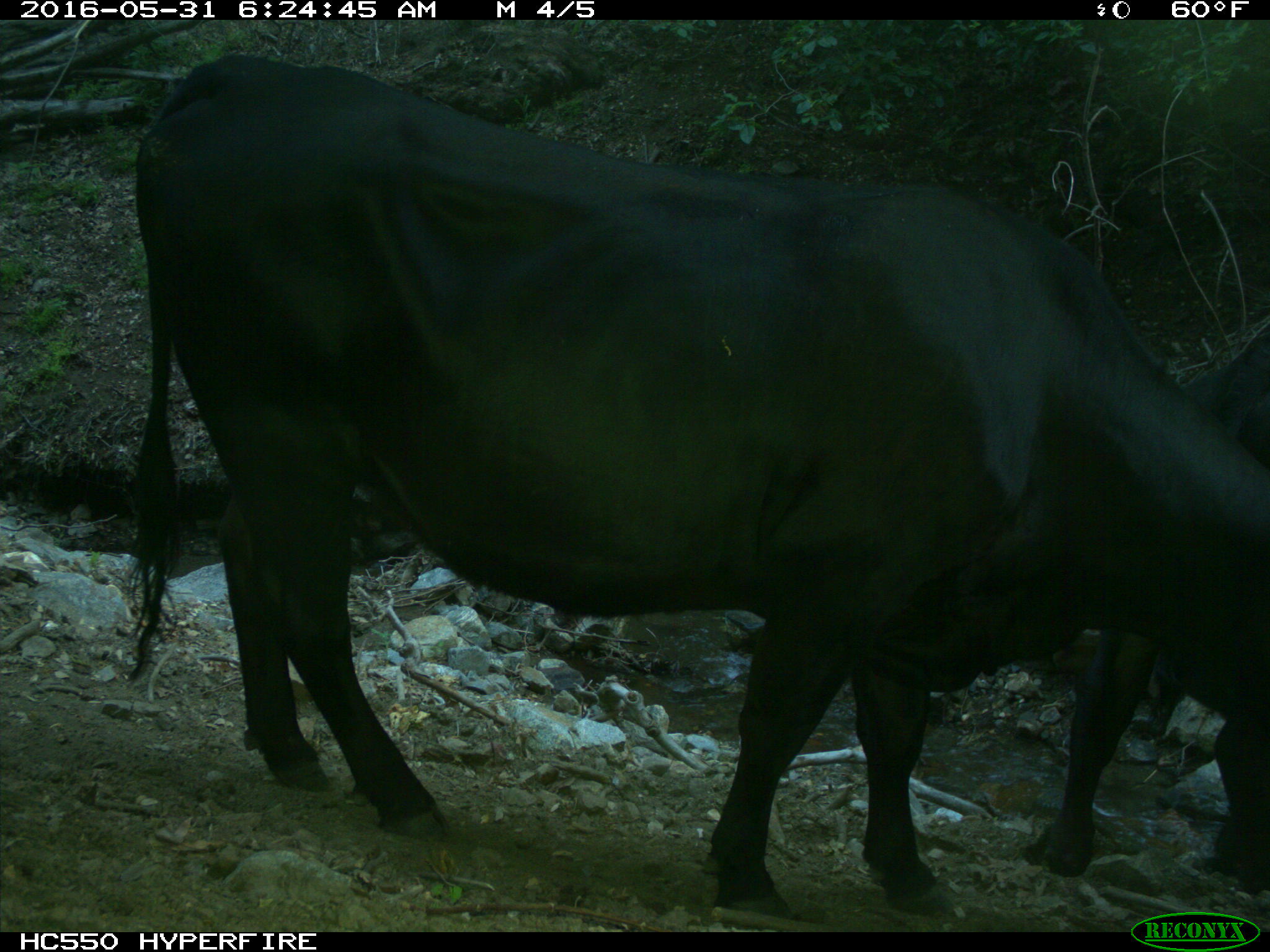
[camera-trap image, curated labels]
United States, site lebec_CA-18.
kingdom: Animalia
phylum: Chordata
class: Mammalia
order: Artiodactyla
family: Bovidae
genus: Bos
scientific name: Bos taurus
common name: domestic cow